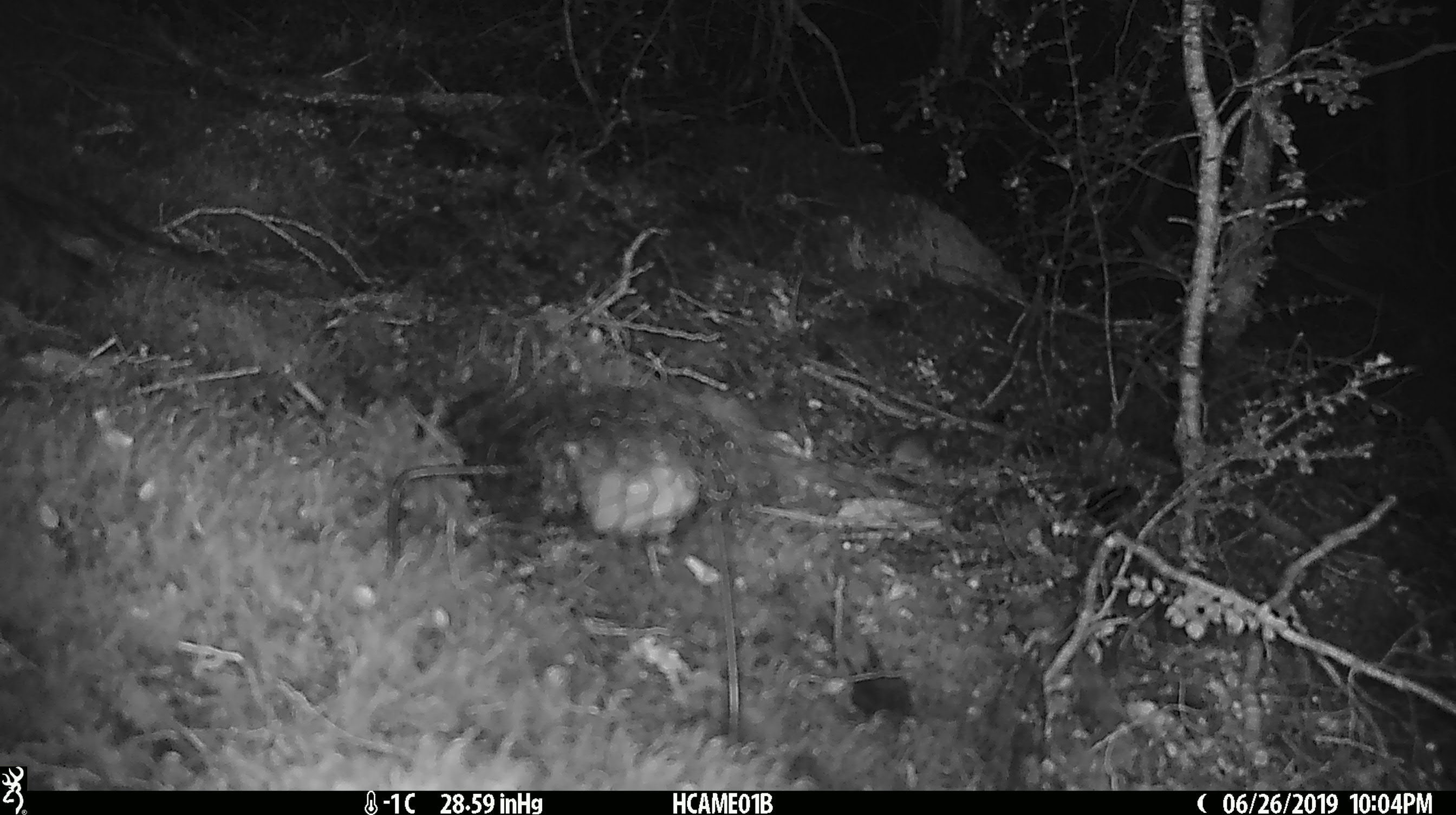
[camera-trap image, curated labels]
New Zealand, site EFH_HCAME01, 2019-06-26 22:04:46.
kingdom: Animalia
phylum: Chordata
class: Mammalia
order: Rodentia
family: Muridae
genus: Mus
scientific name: Mus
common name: mouse